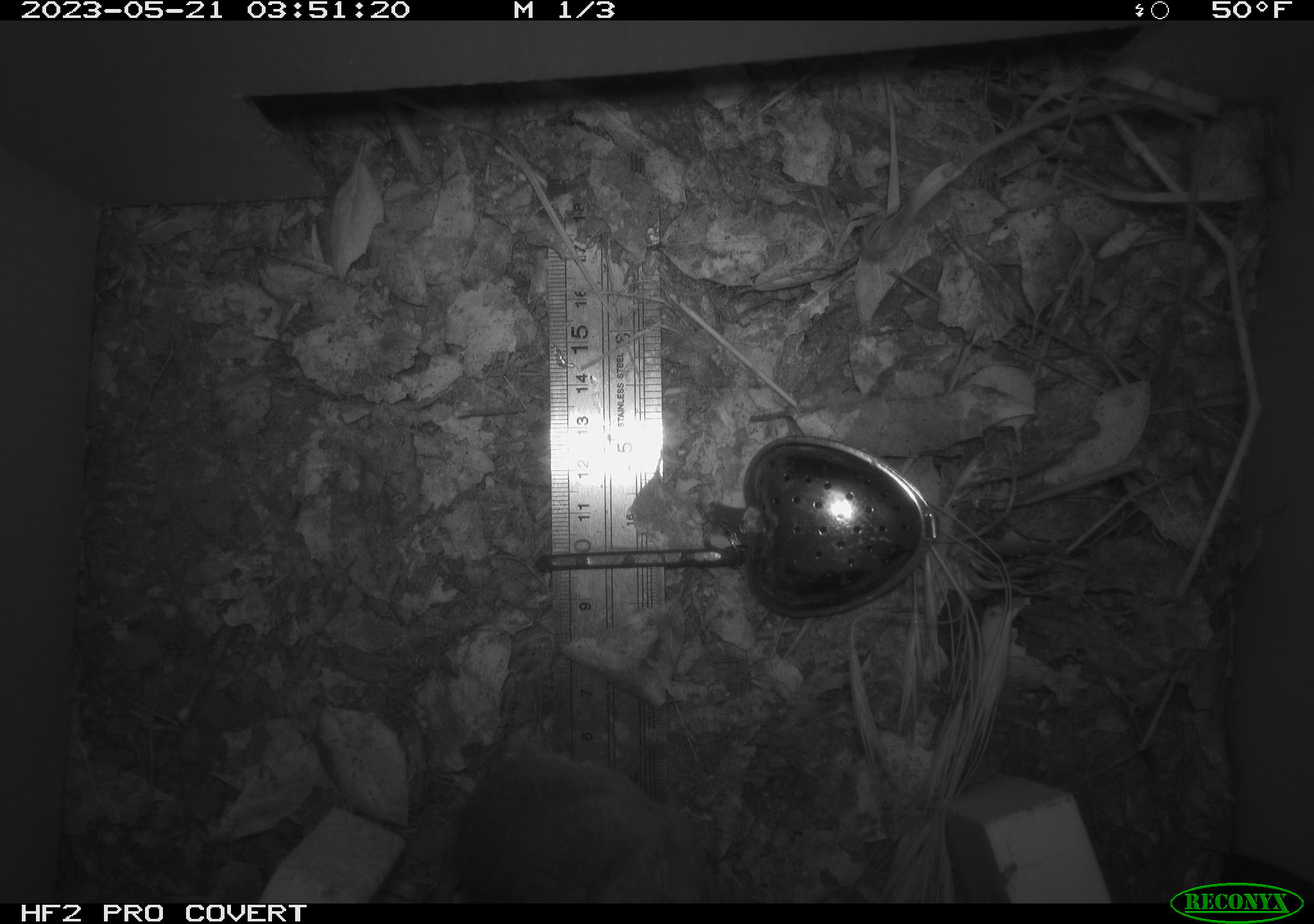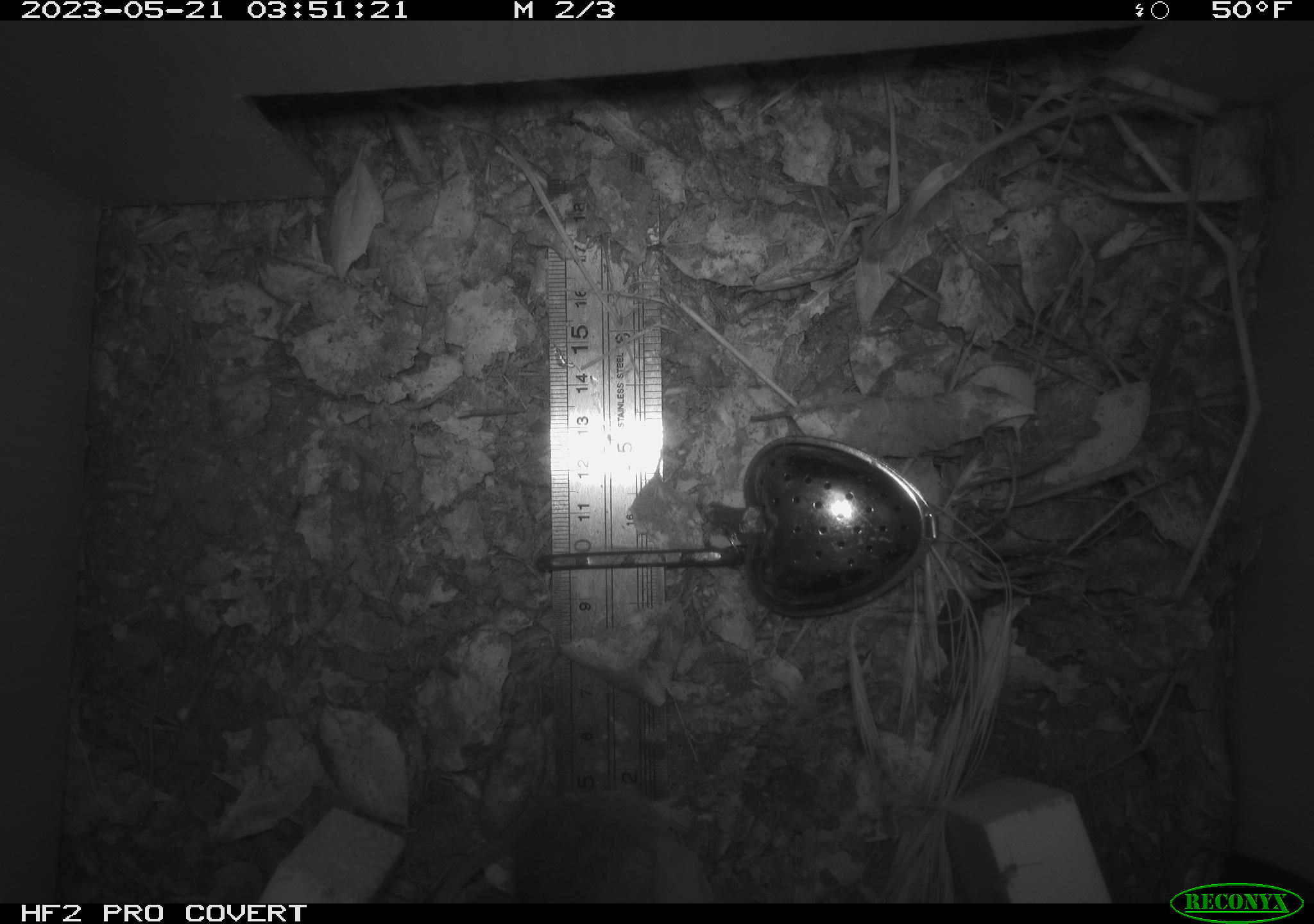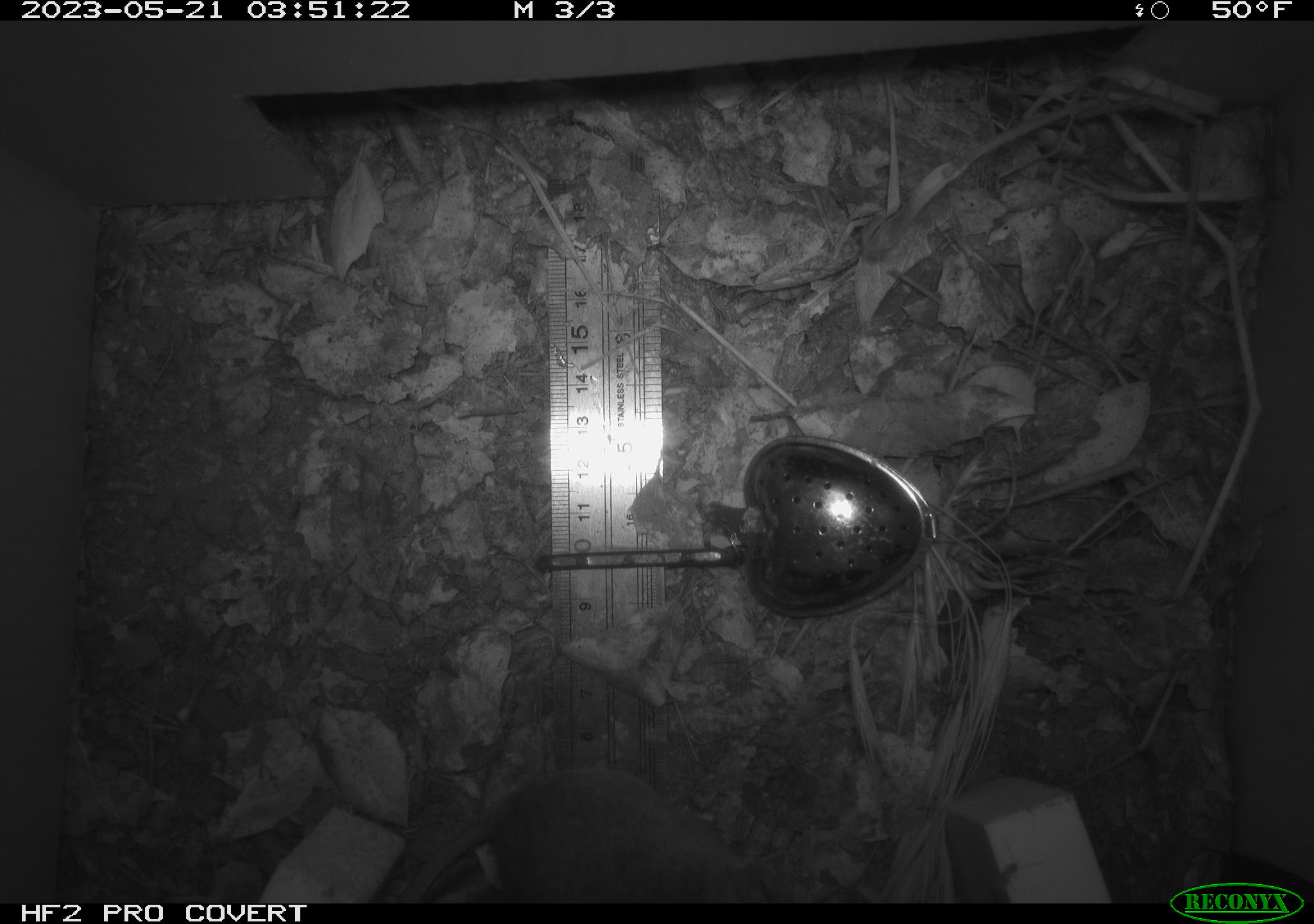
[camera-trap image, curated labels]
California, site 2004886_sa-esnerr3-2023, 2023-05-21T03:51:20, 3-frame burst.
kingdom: Animalia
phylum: Chordata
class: Mammalia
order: Rodentia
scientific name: Rodentia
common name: mouse species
Mouse species (Rodentia).